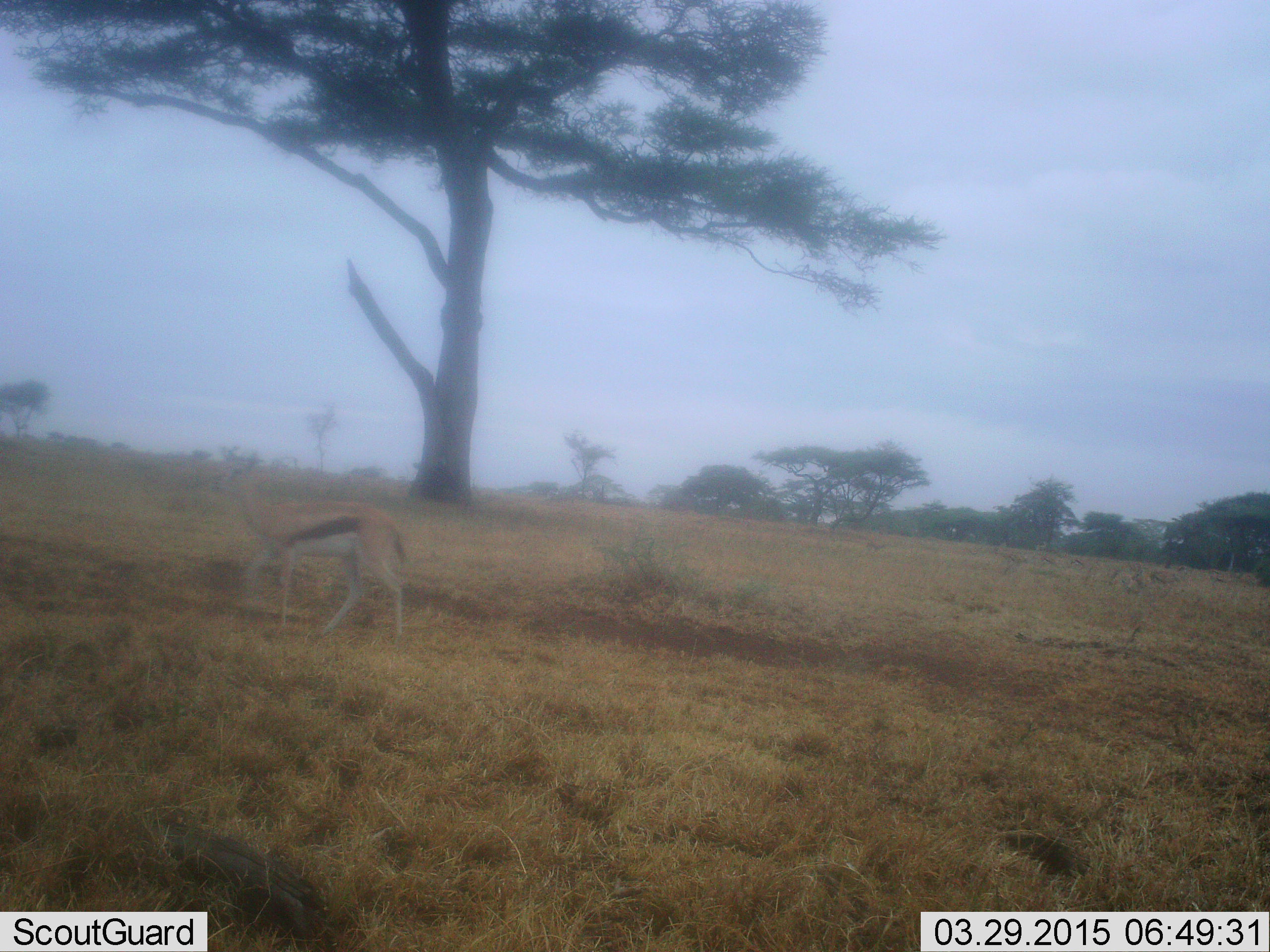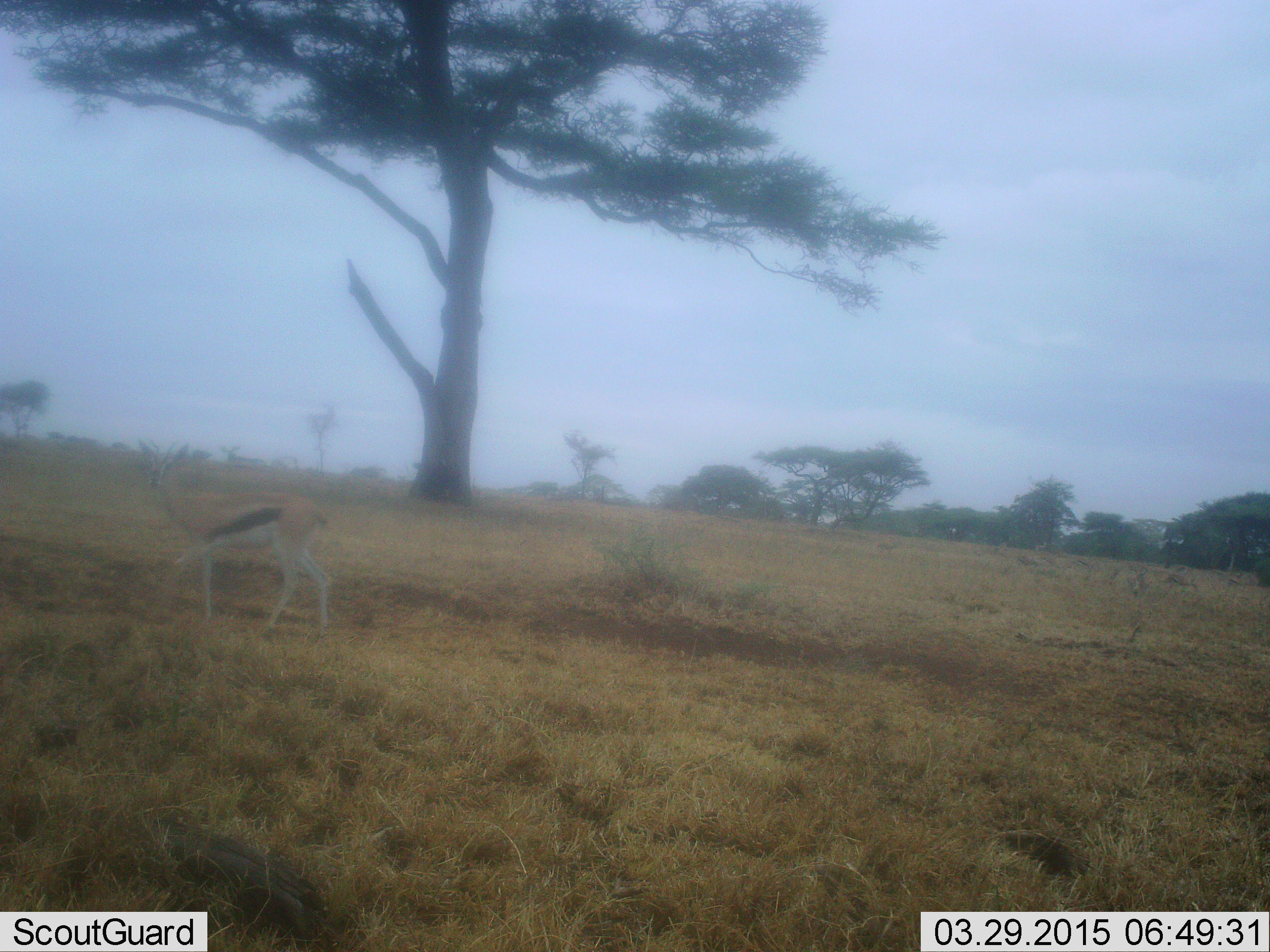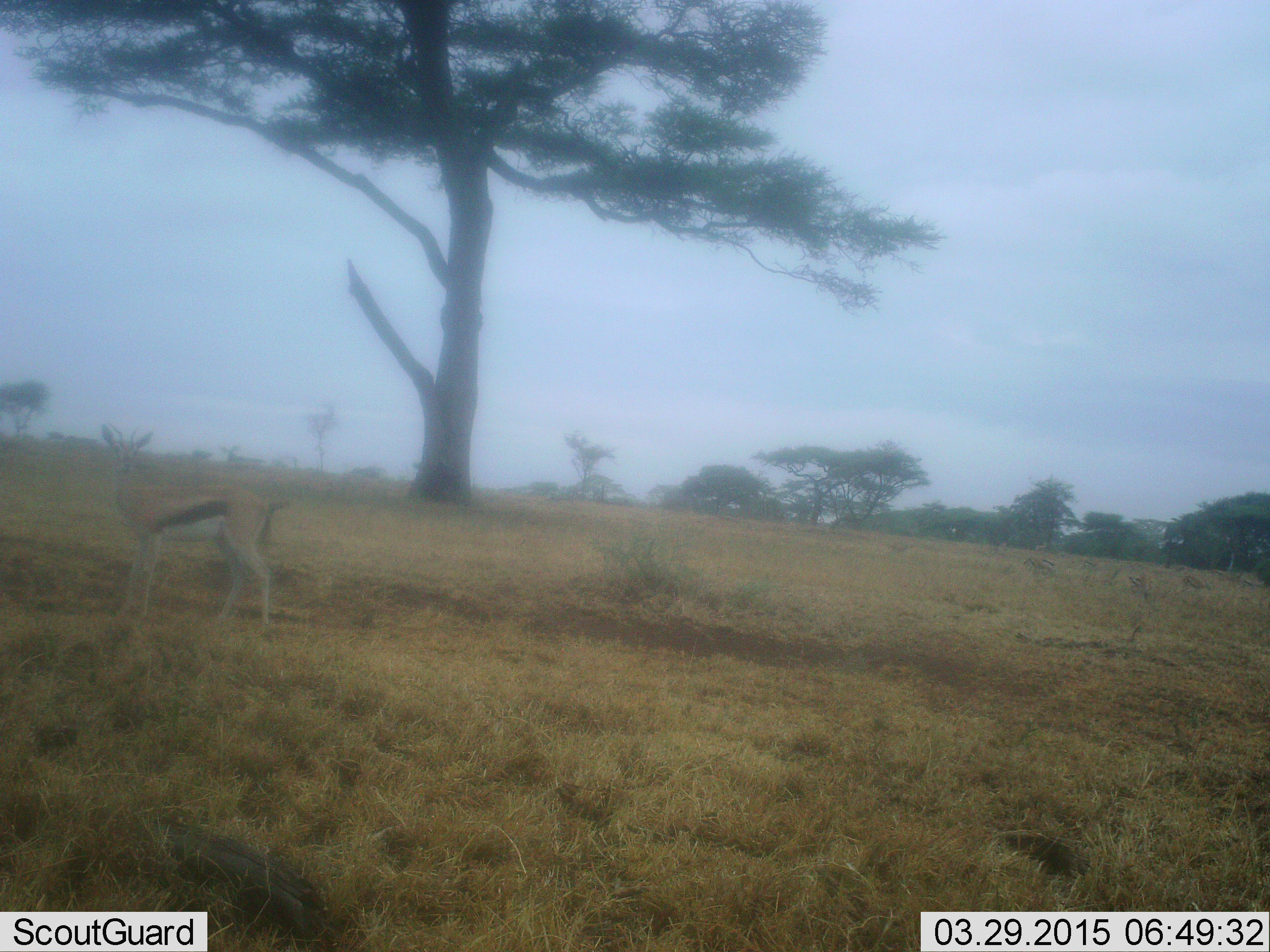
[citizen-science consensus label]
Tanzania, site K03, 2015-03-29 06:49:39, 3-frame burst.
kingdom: Animalia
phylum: Chordata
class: Mammalia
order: Artiodactyla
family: Bovidae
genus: Eudorcas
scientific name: Eudorcas thomsonii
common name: thomson's gazelle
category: gazellethomsons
Gazellethomsons (thomson's gazelle) (Eudorcas thomsonii), count 1. Behavior (volunteer vote fractions): standing 10%, resting 0%, moving 70%, interacting 0%. Young present (vote fraction): 0%. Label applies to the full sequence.